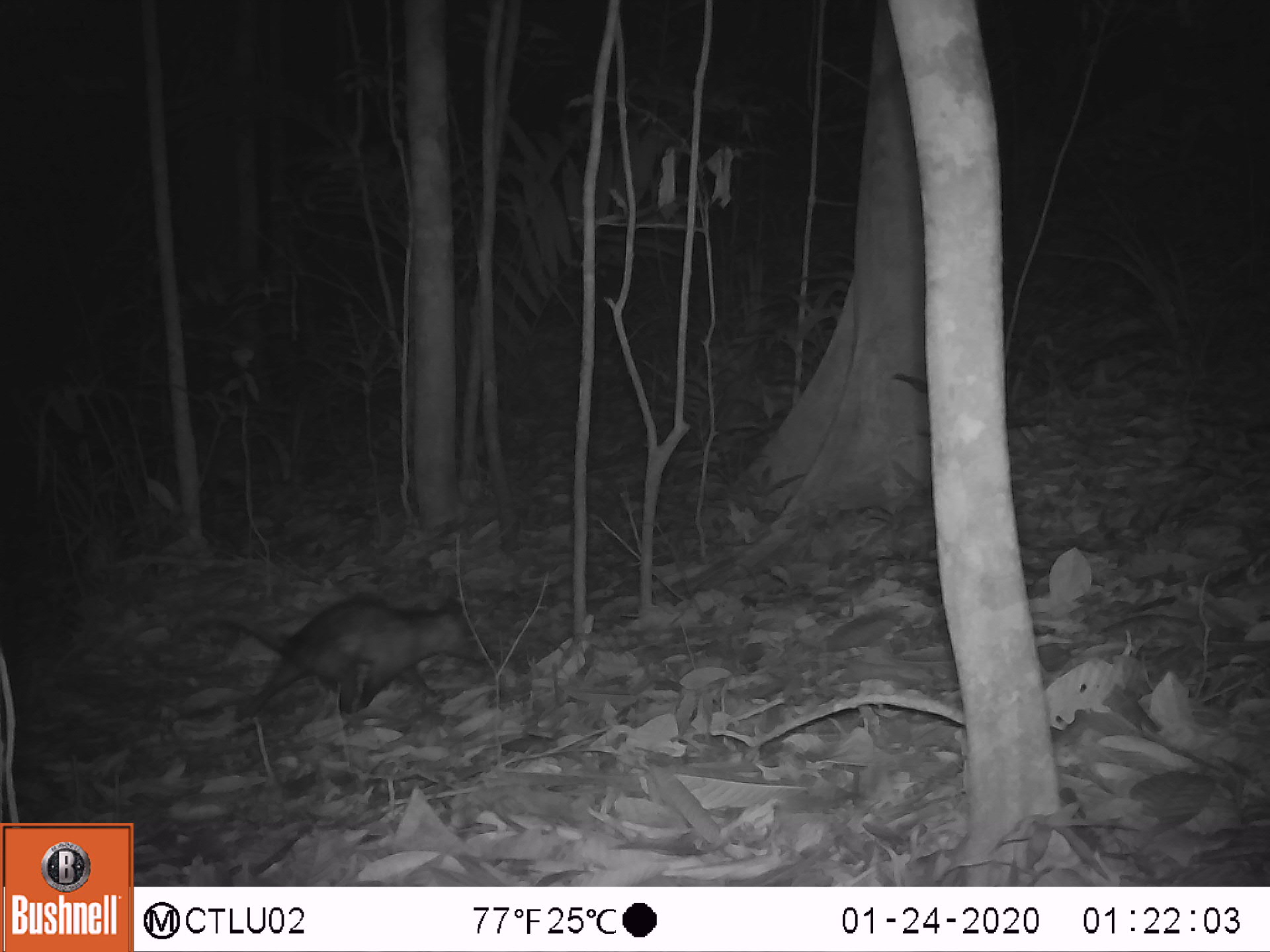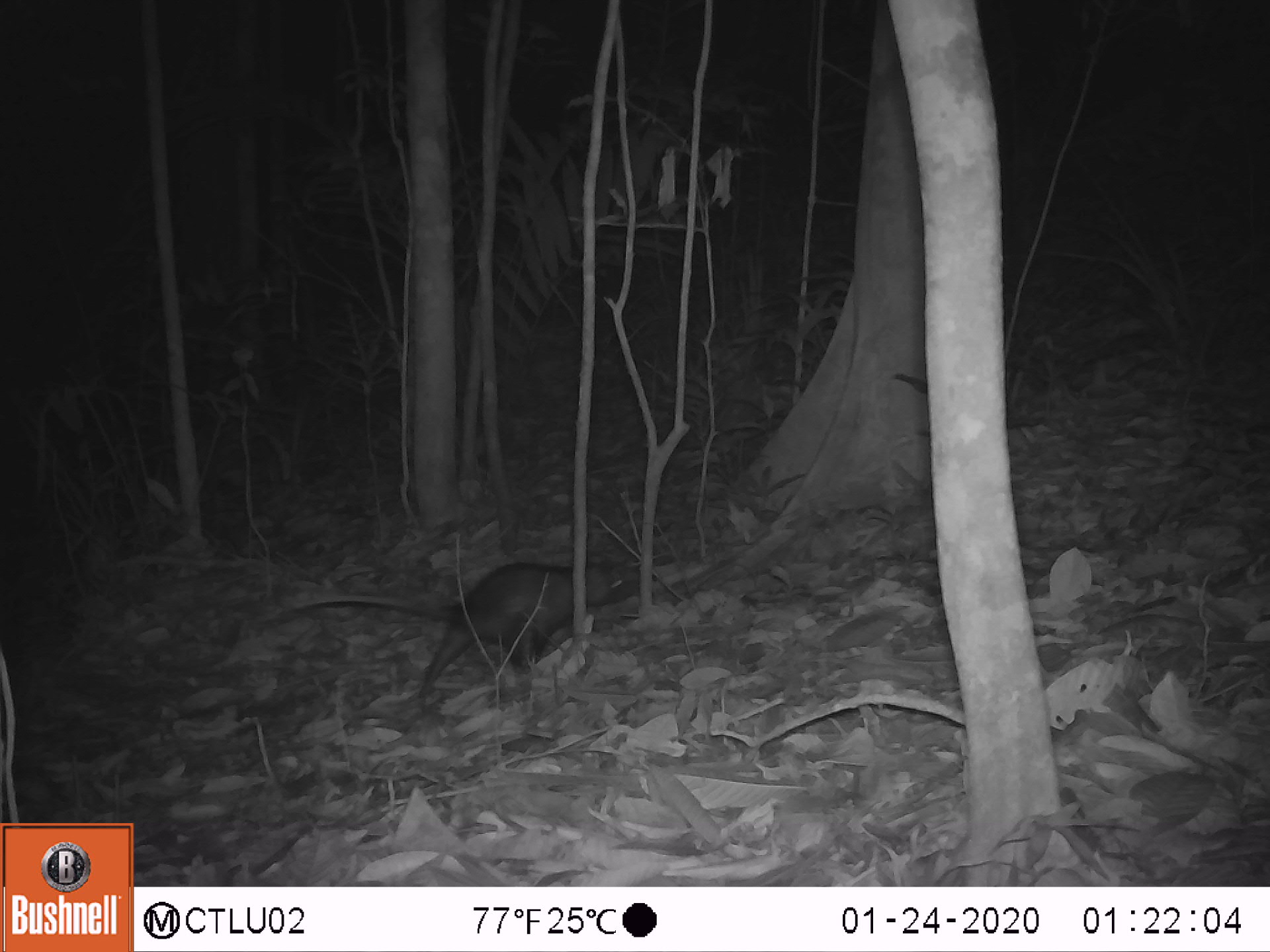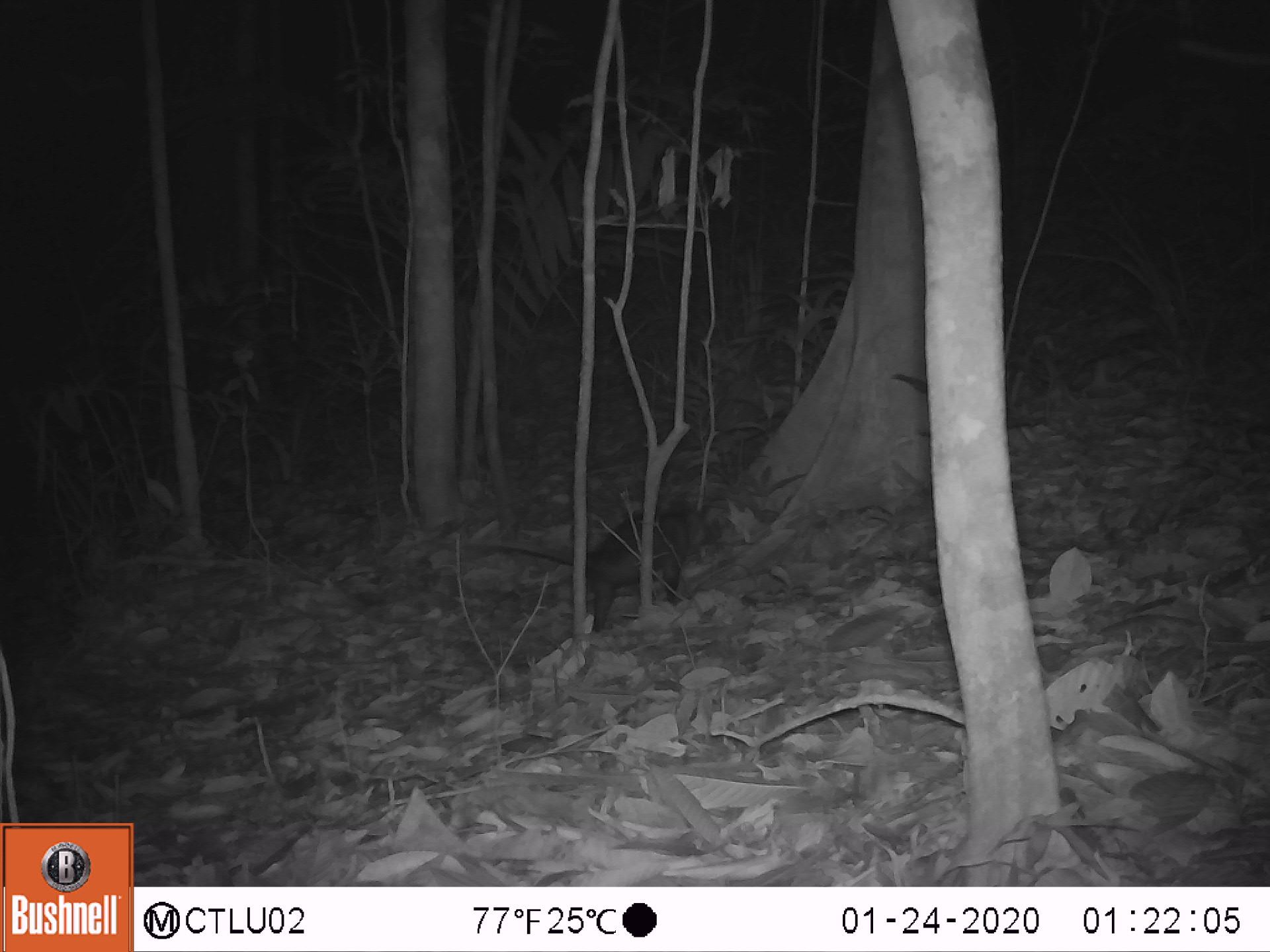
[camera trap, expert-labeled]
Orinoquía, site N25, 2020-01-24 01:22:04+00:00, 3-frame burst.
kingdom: Animalia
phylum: Chordata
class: Mammalia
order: Didelphimorphia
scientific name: Didelphimorphia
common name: possum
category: unknown possum